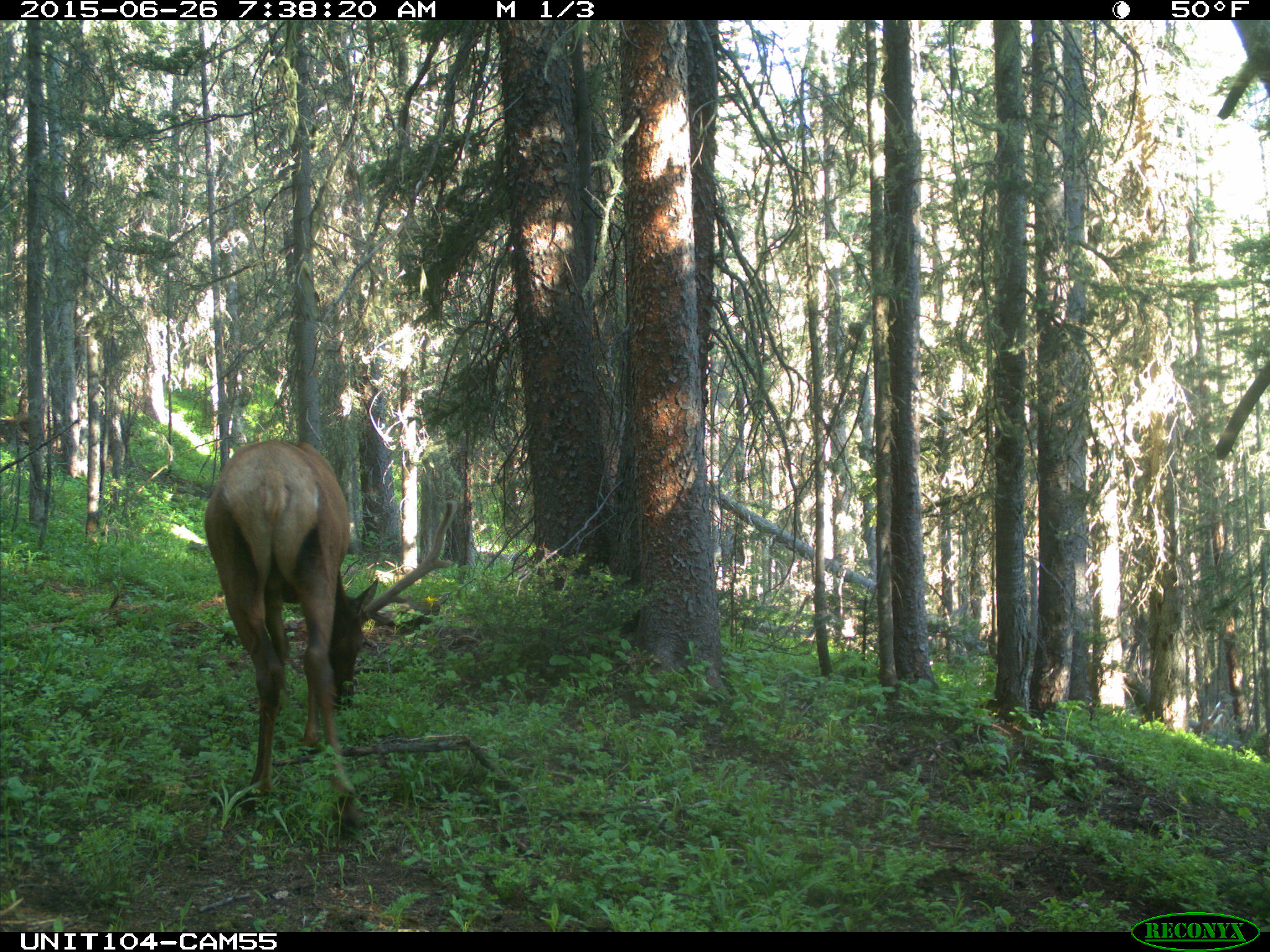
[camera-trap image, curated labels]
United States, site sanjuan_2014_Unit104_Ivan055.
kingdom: Animalia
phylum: Chordata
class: Mammalia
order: Artiodactyla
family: Cervidae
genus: Cervus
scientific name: Cervus elaphus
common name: red deer